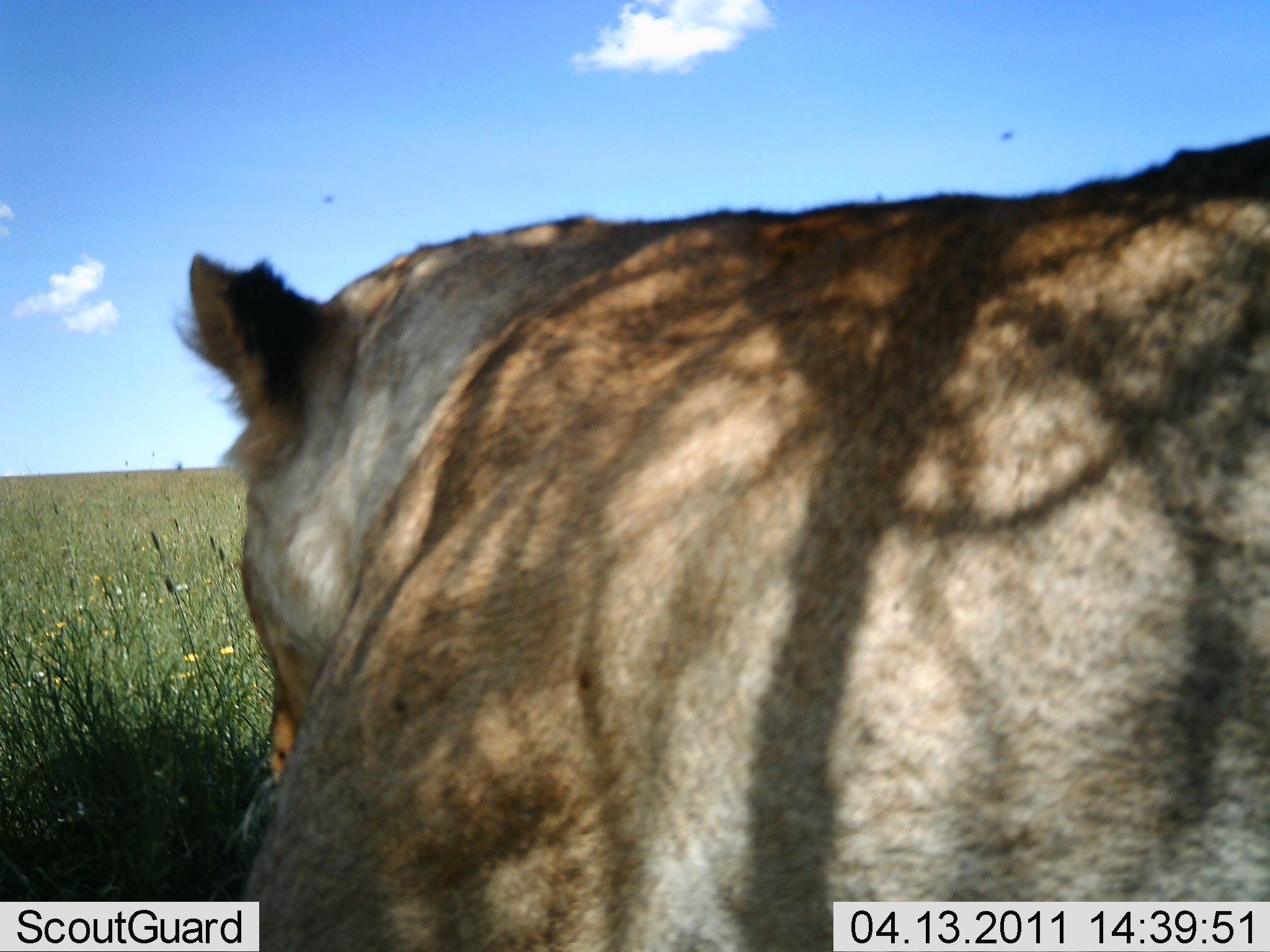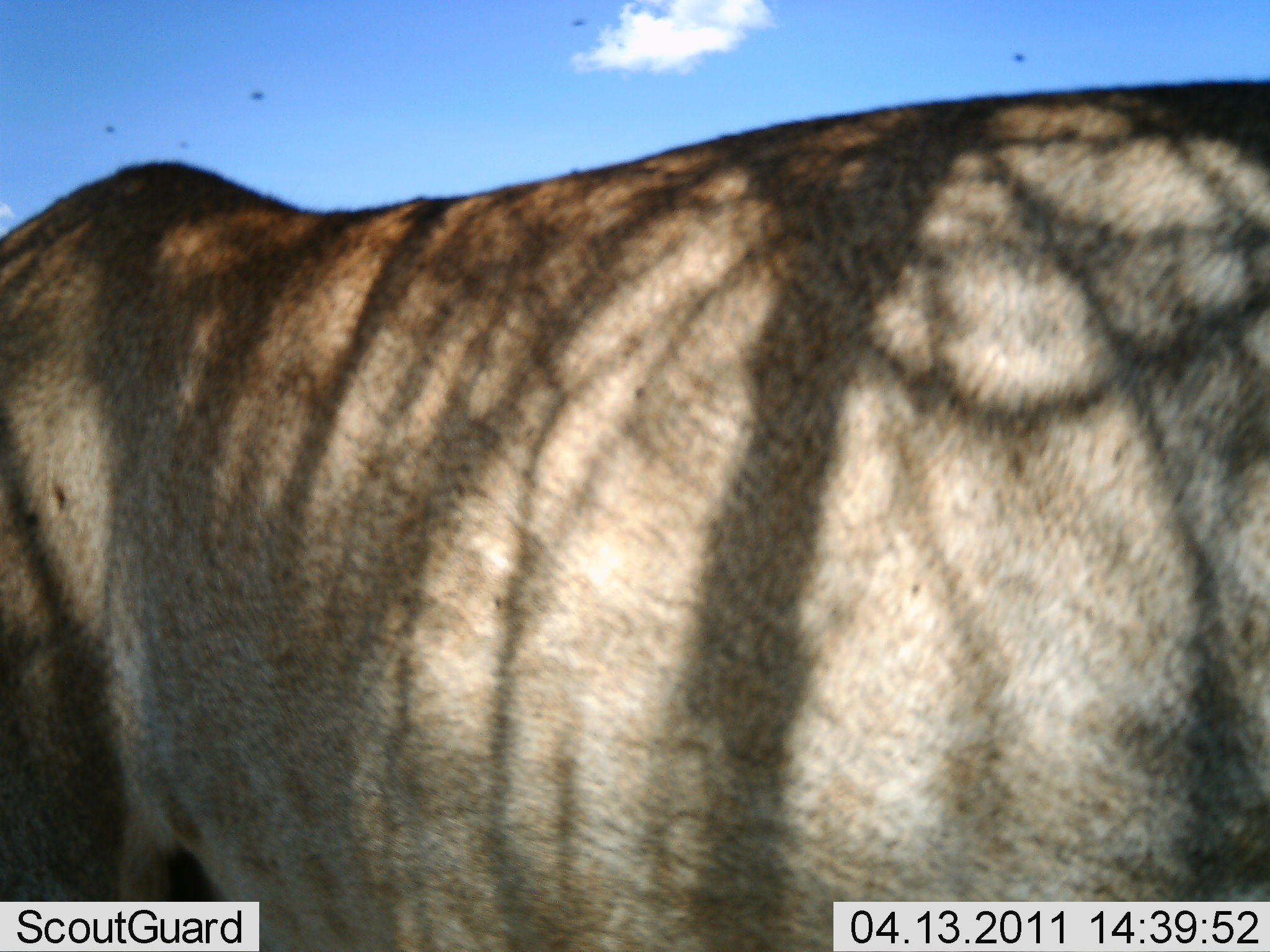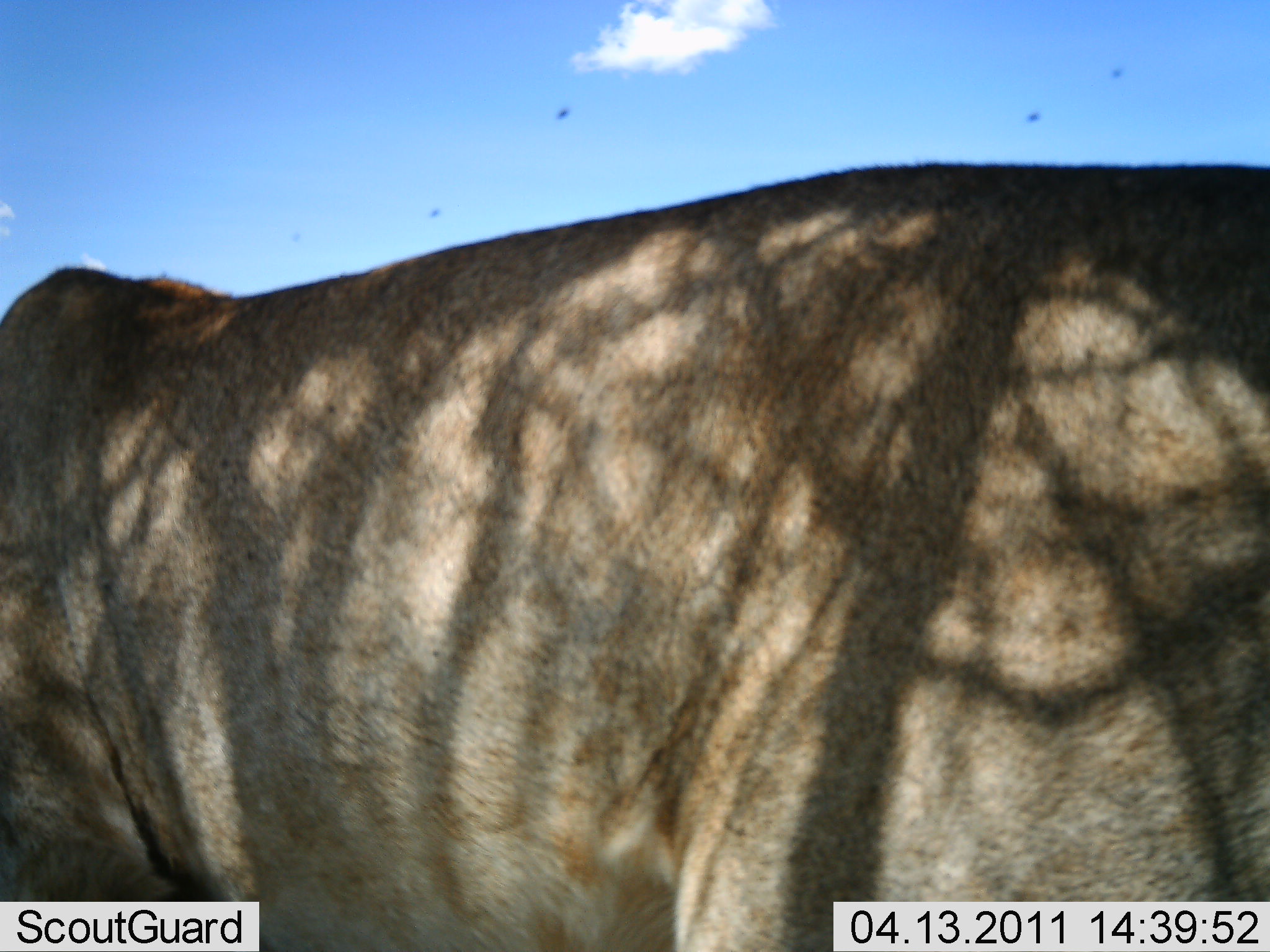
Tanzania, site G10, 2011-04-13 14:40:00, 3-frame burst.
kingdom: Animalia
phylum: Chordata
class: Mammalia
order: Carnivora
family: Felidae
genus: Panthera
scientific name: Panthera leo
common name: lion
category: lionfemale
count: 1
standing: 8%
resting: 23%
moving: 62%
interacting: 0%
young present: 0%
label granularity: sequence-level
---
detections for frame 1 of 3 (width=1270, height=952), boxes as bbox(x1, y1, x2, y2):
animal: bbox(175, 136, 1269, 952)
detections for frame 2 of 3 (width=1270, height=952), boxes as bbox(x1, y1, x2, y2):
animal: bbox(1, 79, 1270, 951)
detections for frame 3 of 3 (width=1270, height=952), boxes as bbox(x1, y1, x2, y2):
animal: bbox(0, 163, 1268, 950)